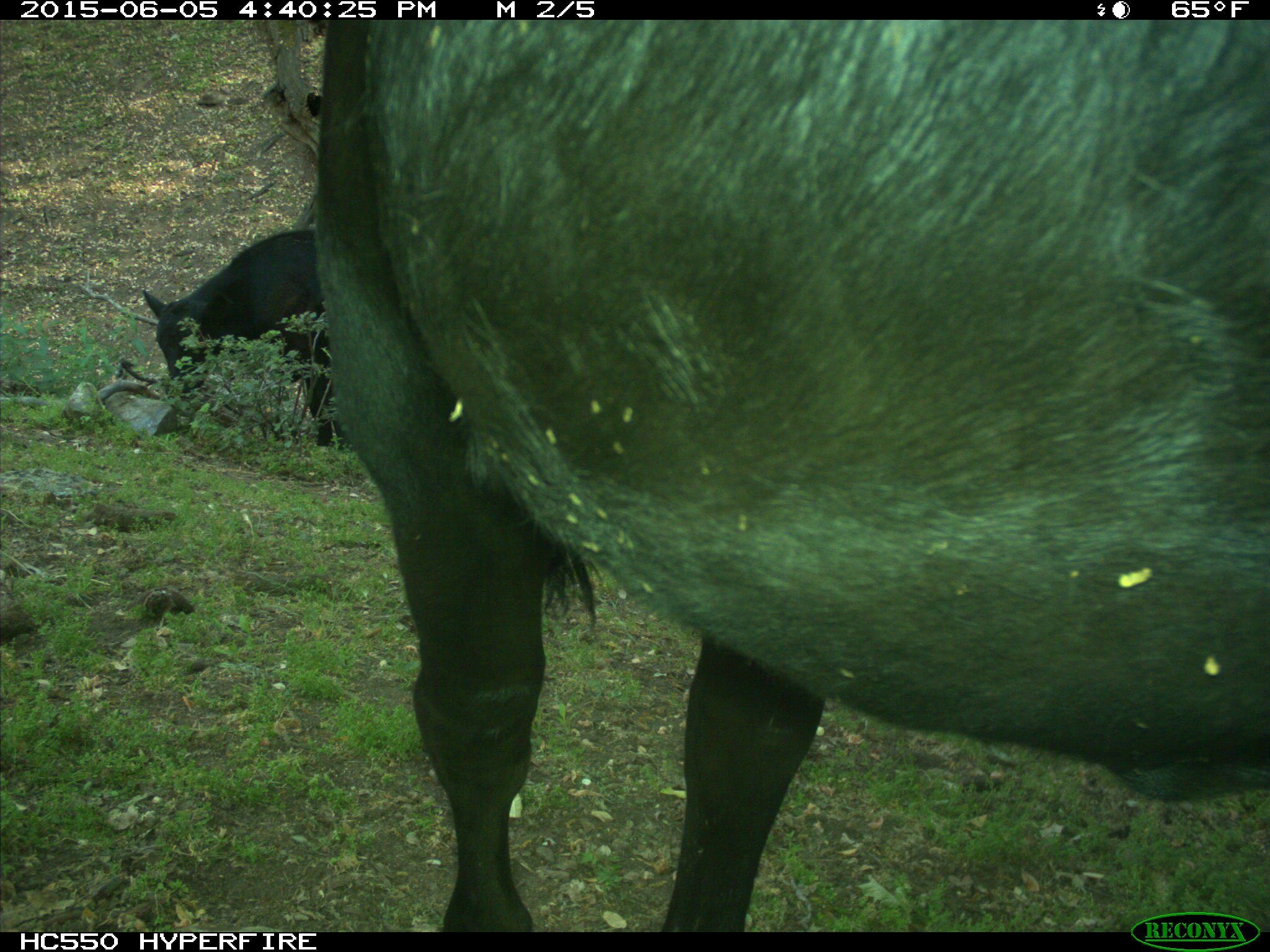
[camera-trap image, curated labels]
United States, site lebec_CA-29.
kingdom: Animalia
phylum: Chordata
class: Mammalia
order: Artiodactyla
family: Bovidae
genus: Bos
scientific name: Bos taurus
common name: domestic cow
Bos taurus (domestic cow).